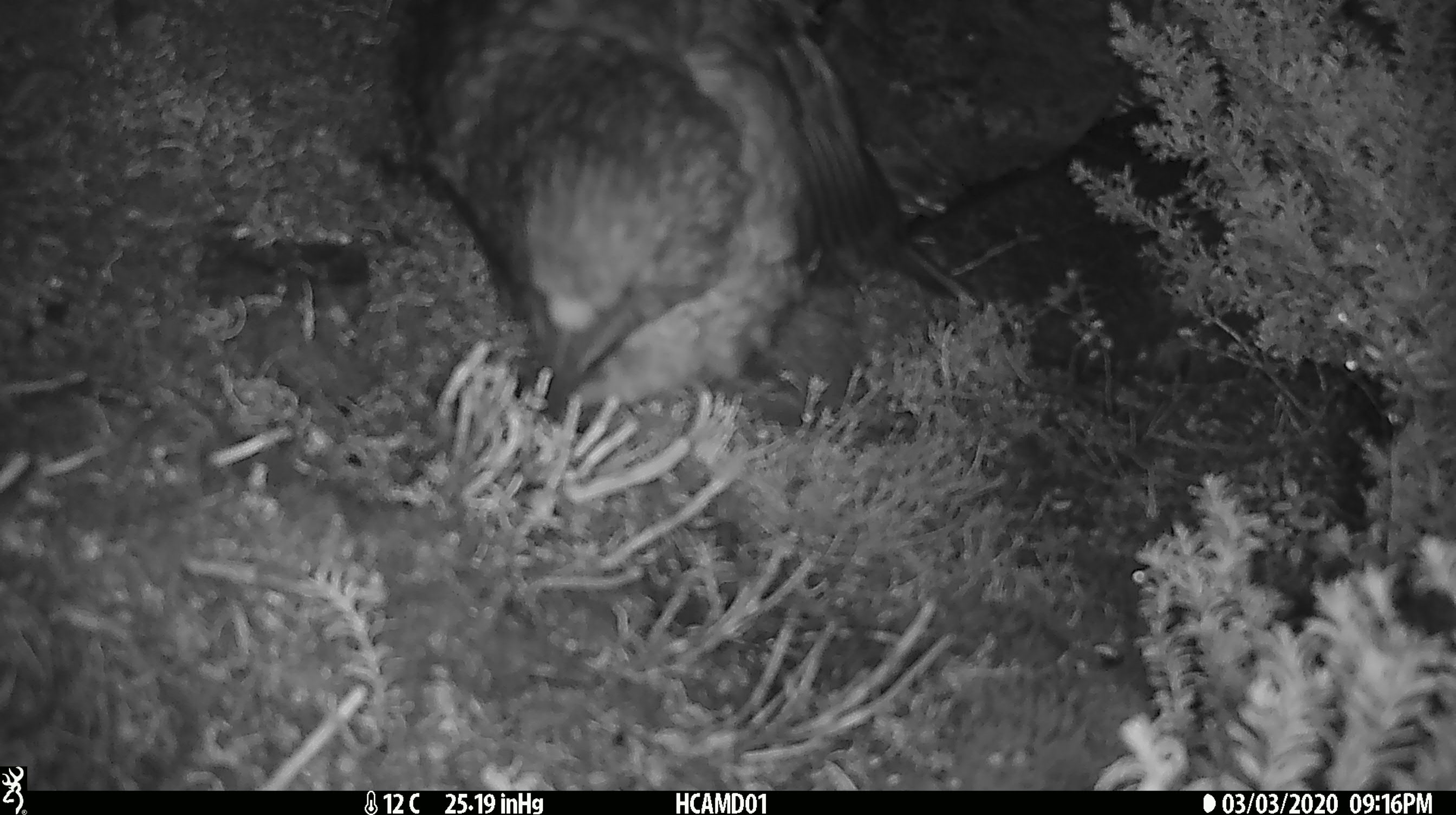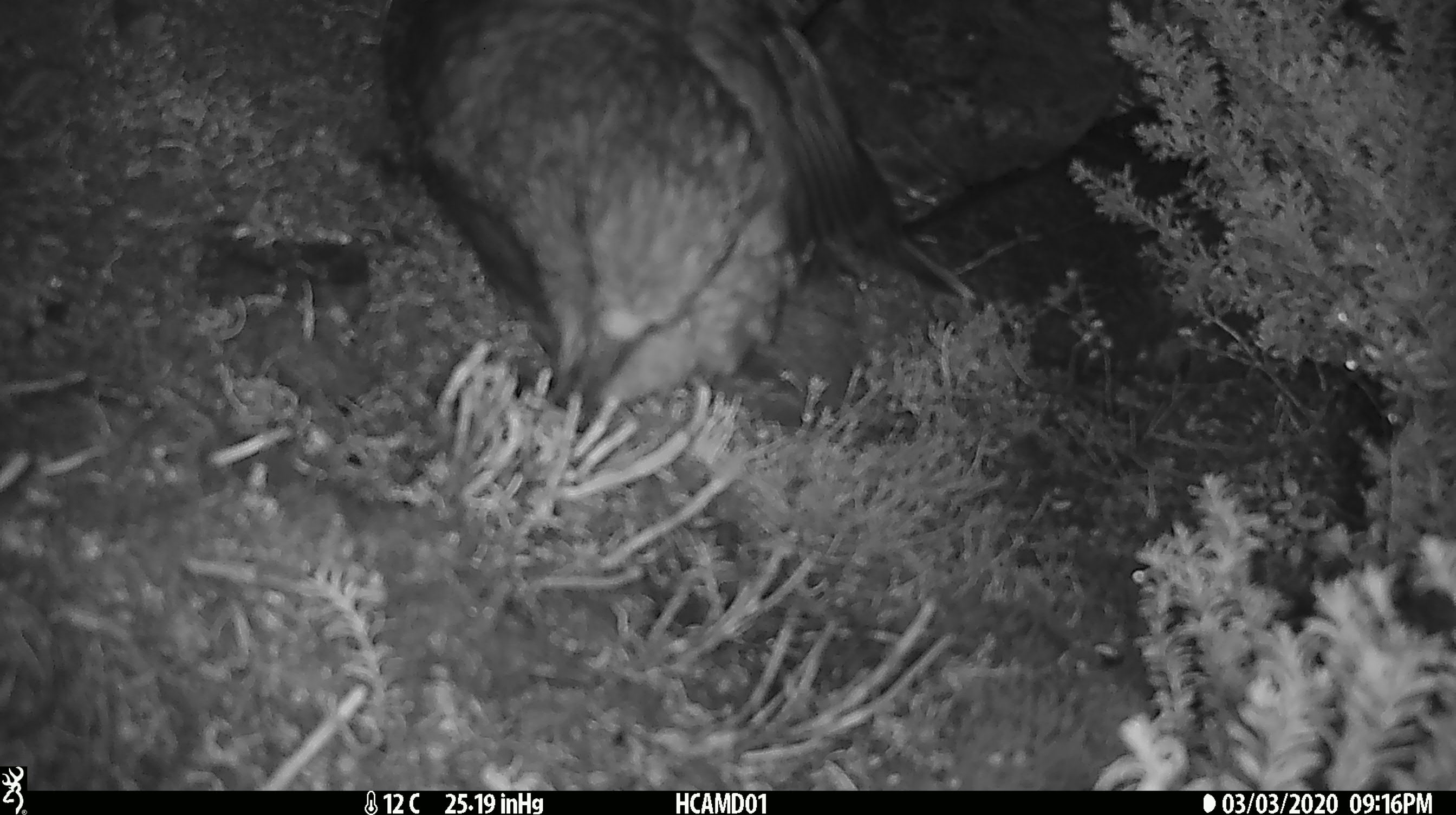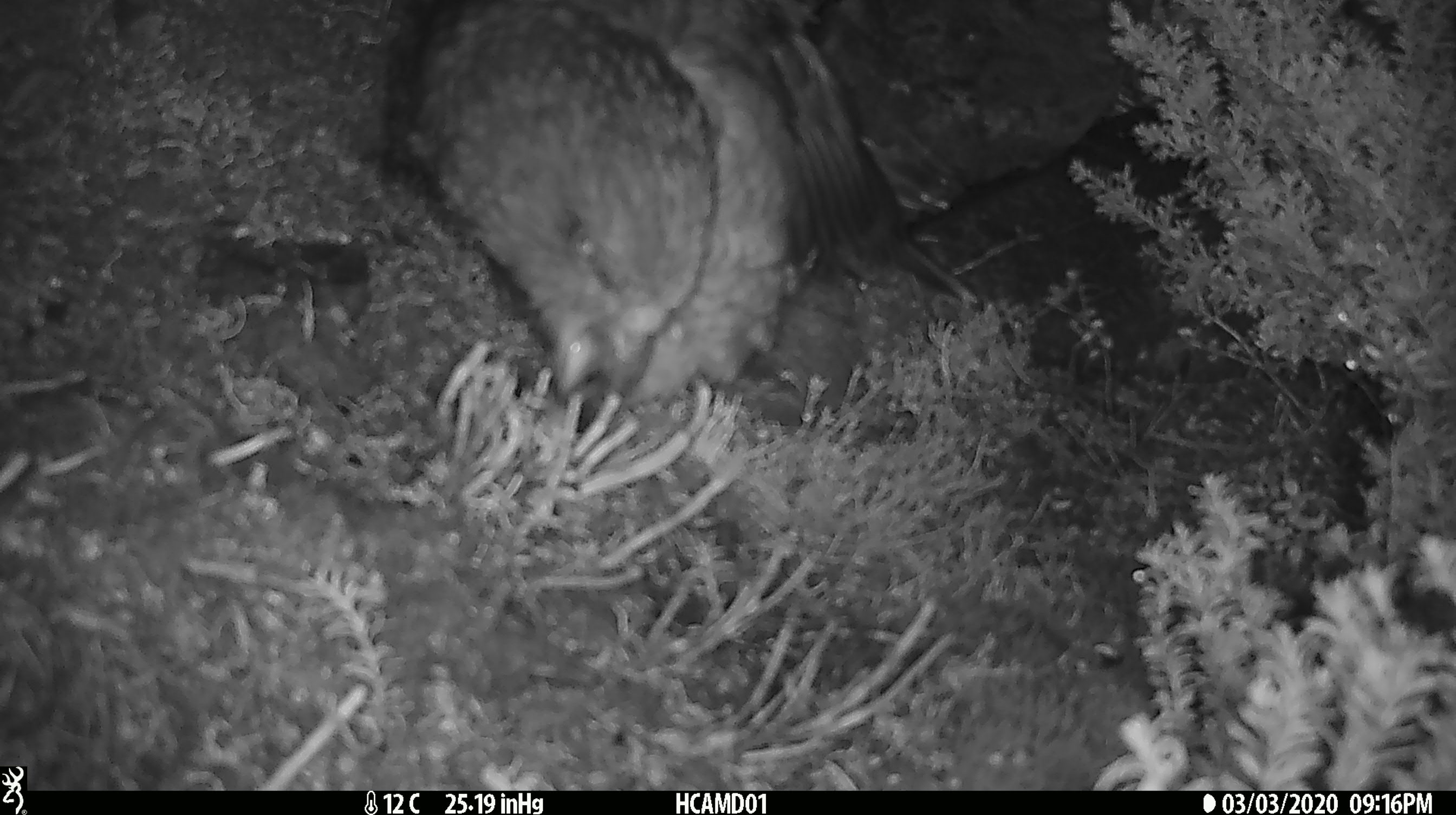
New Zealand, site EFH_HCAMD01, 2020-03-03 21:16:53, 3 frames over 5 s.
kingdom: Animalia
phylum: Chordata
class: Aves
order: Psittaciformes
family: Strigopidae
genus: Nestor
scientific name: Nestor notabilis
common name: kea